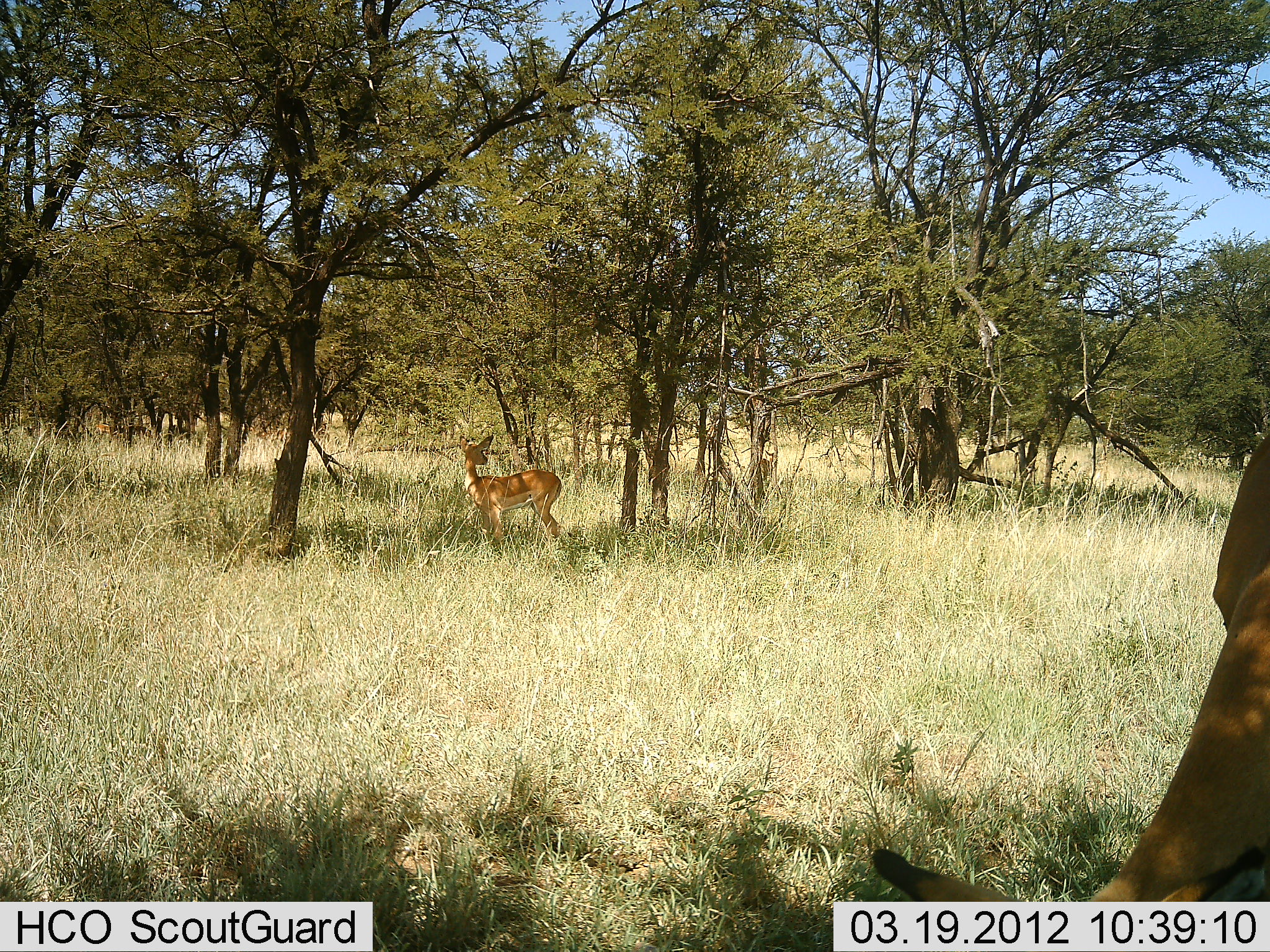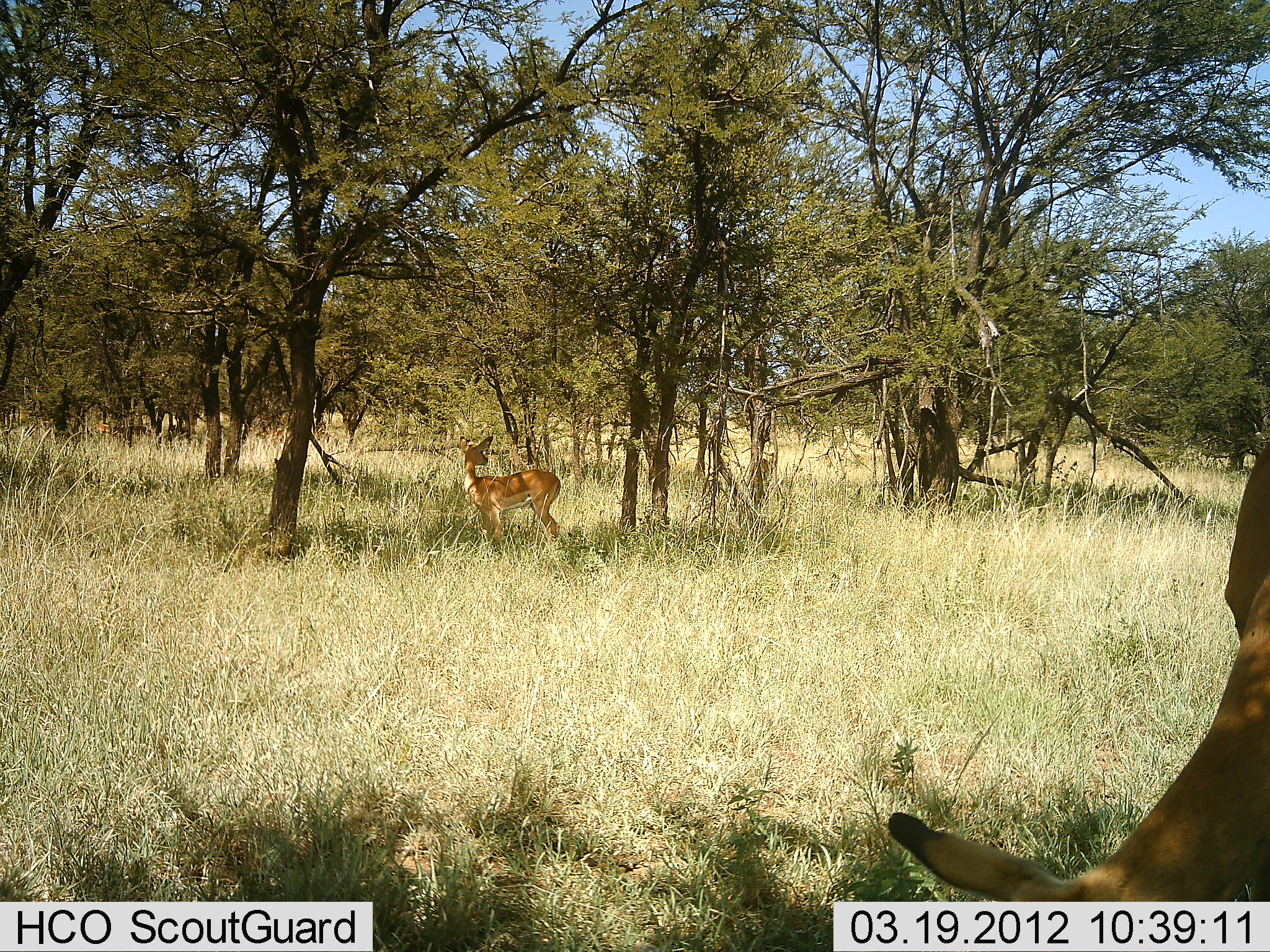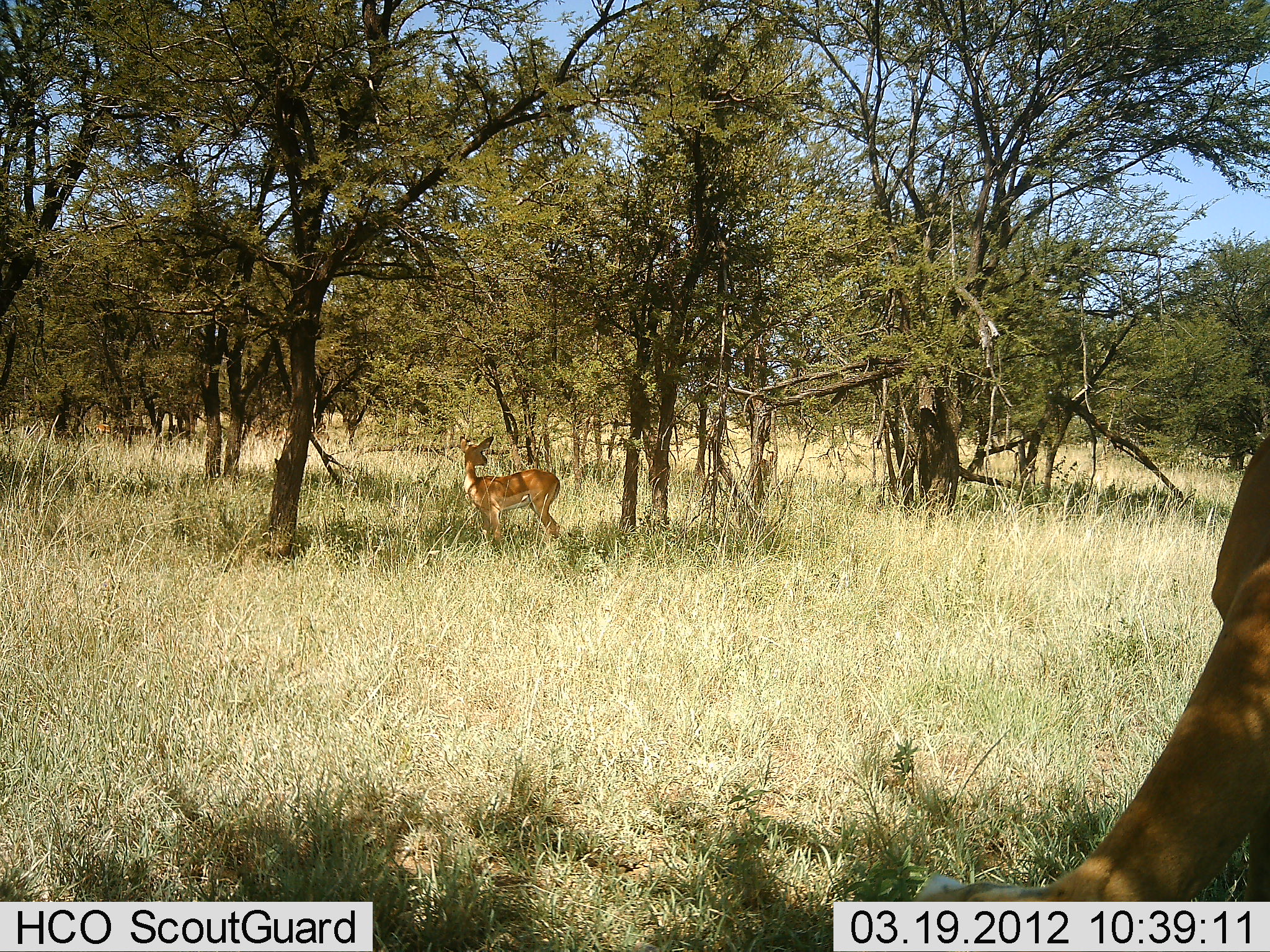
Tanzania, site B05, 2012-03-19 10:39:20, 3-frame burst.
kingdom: Animalia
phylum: Chordata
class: Mammalia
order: Artiodactyla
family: Bovidae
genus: Aepyceros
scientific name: Aepyceros melampus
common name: impala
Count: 2.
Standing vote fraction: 100%.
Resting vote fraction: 0%.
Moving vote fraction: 0%.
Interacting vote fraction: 0%.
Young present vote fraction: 0%.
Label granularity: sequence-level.